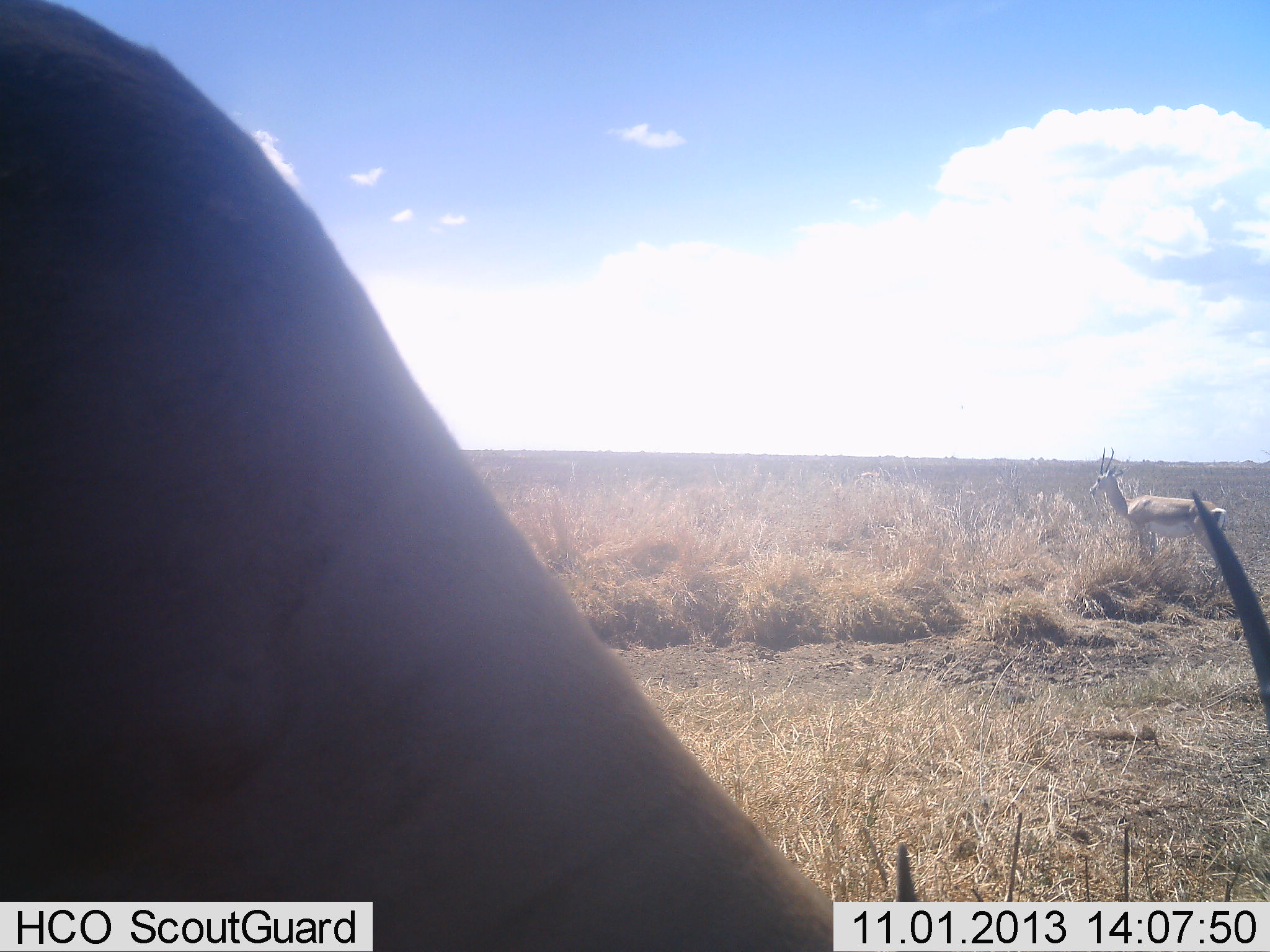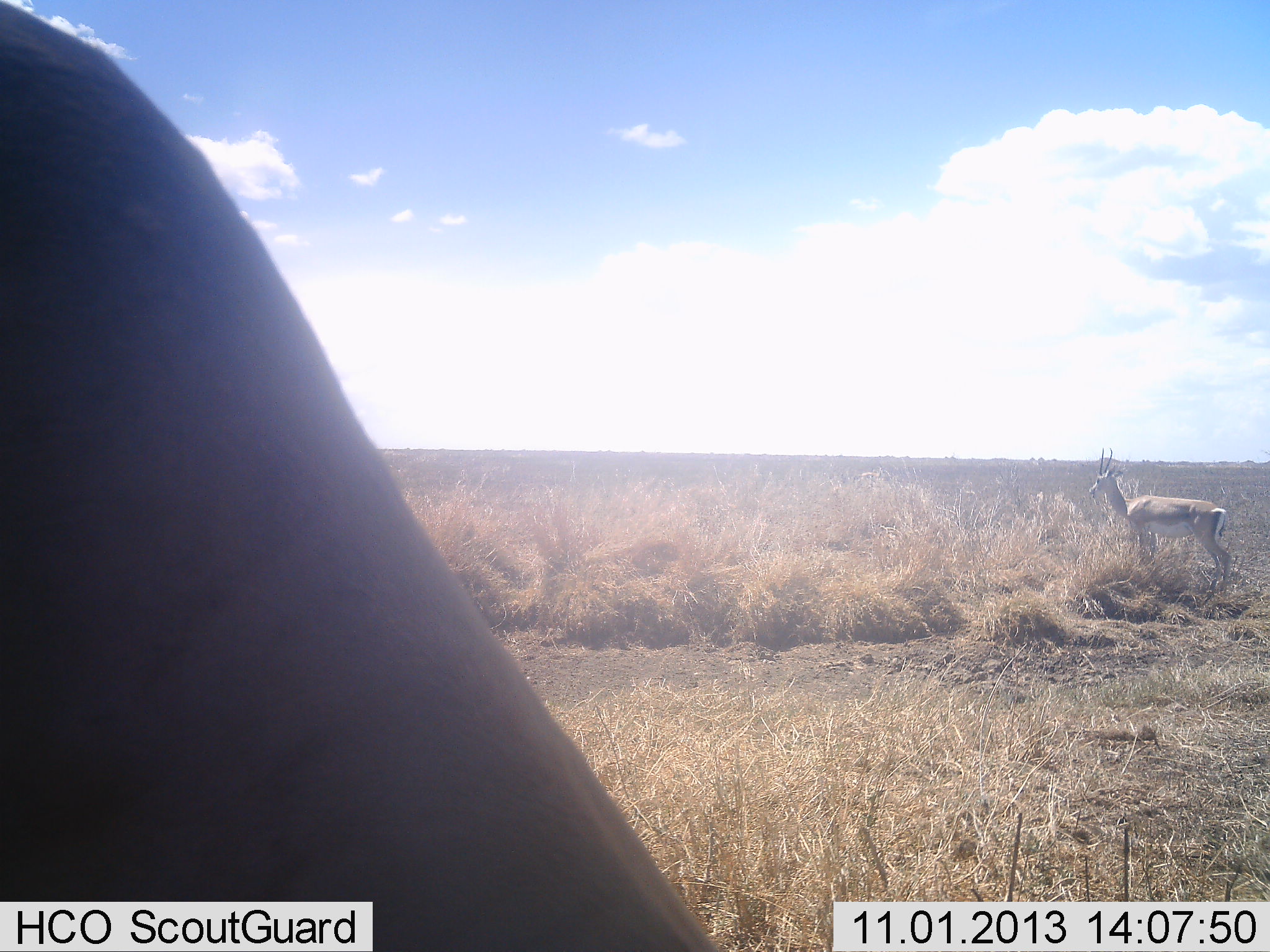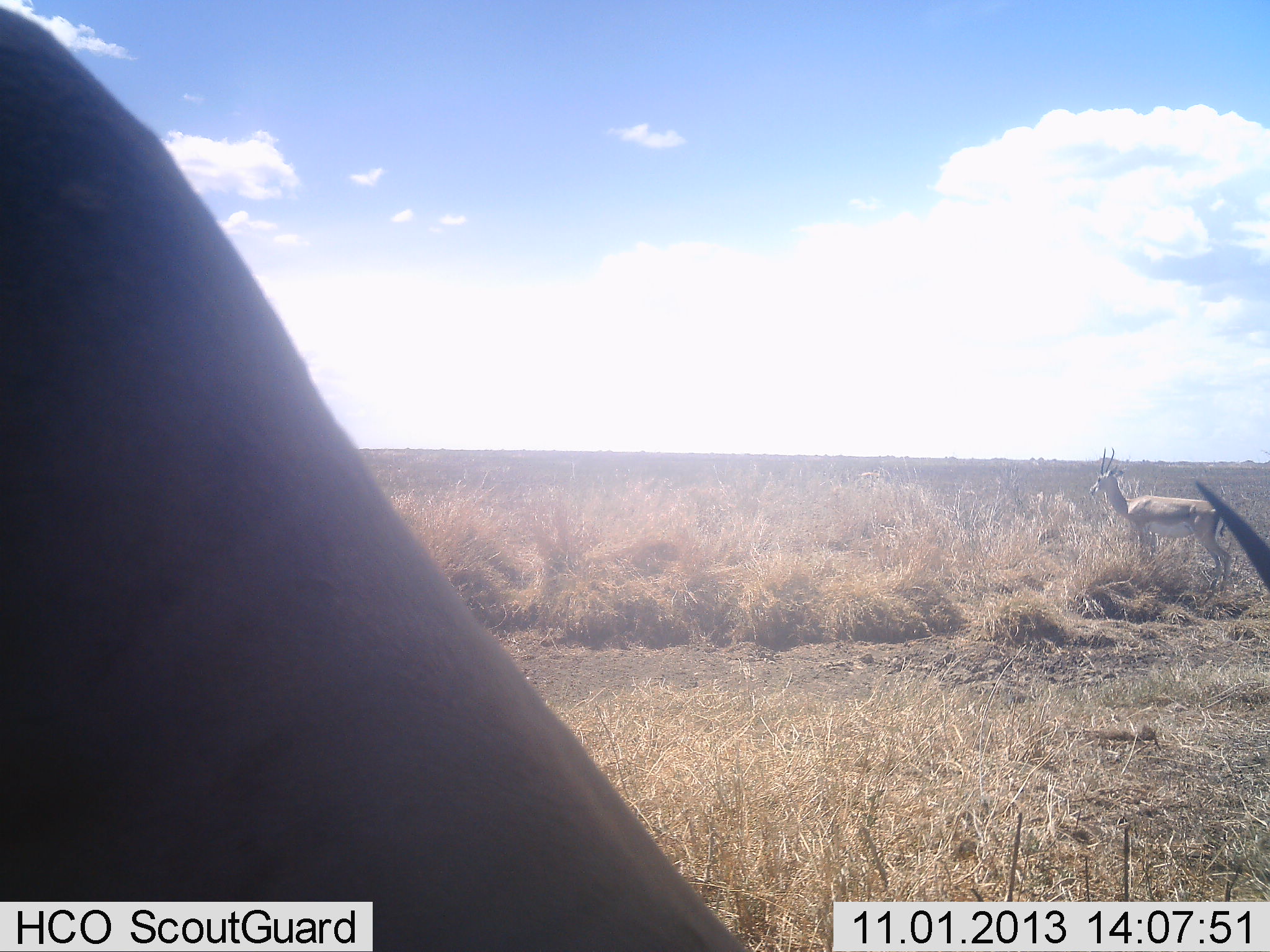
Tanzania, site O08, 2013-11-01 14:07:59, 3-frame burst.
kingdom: Animalia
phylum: Chordata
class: Mammalia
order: Artiodactyla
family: Bovidae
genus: Nanger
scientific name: Nanger granti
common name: grant's gazelle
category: gazellegrants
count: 2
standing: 100%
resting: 0%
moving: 20%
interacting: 0%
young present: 7%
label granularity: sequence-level